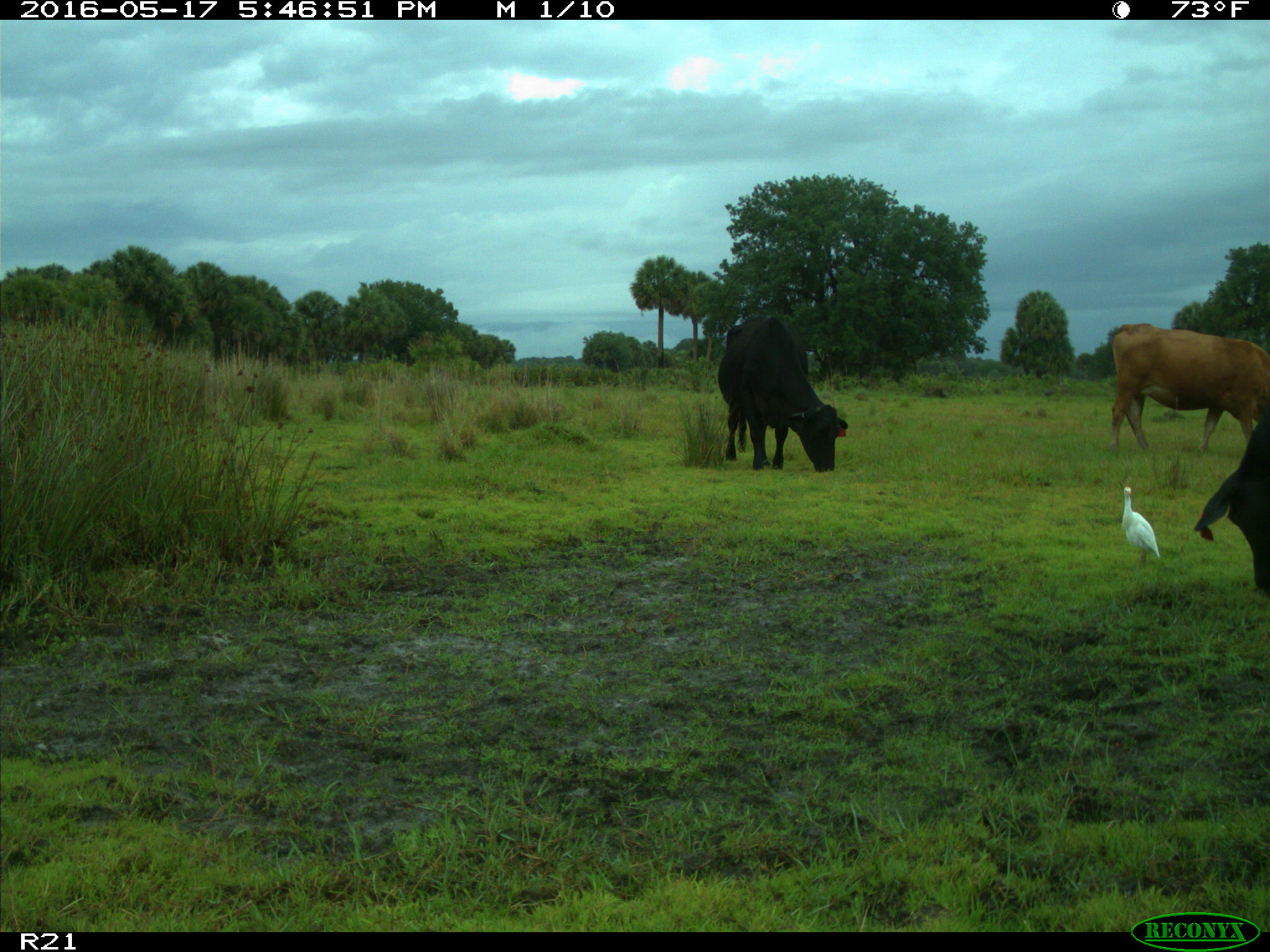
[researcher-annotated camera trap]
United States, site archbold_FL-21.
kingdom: Animalia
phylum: Chordata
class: Mammalia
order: Artiodactyla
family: Bovidae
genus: Bos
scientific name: Bos taurus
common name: domestic cow